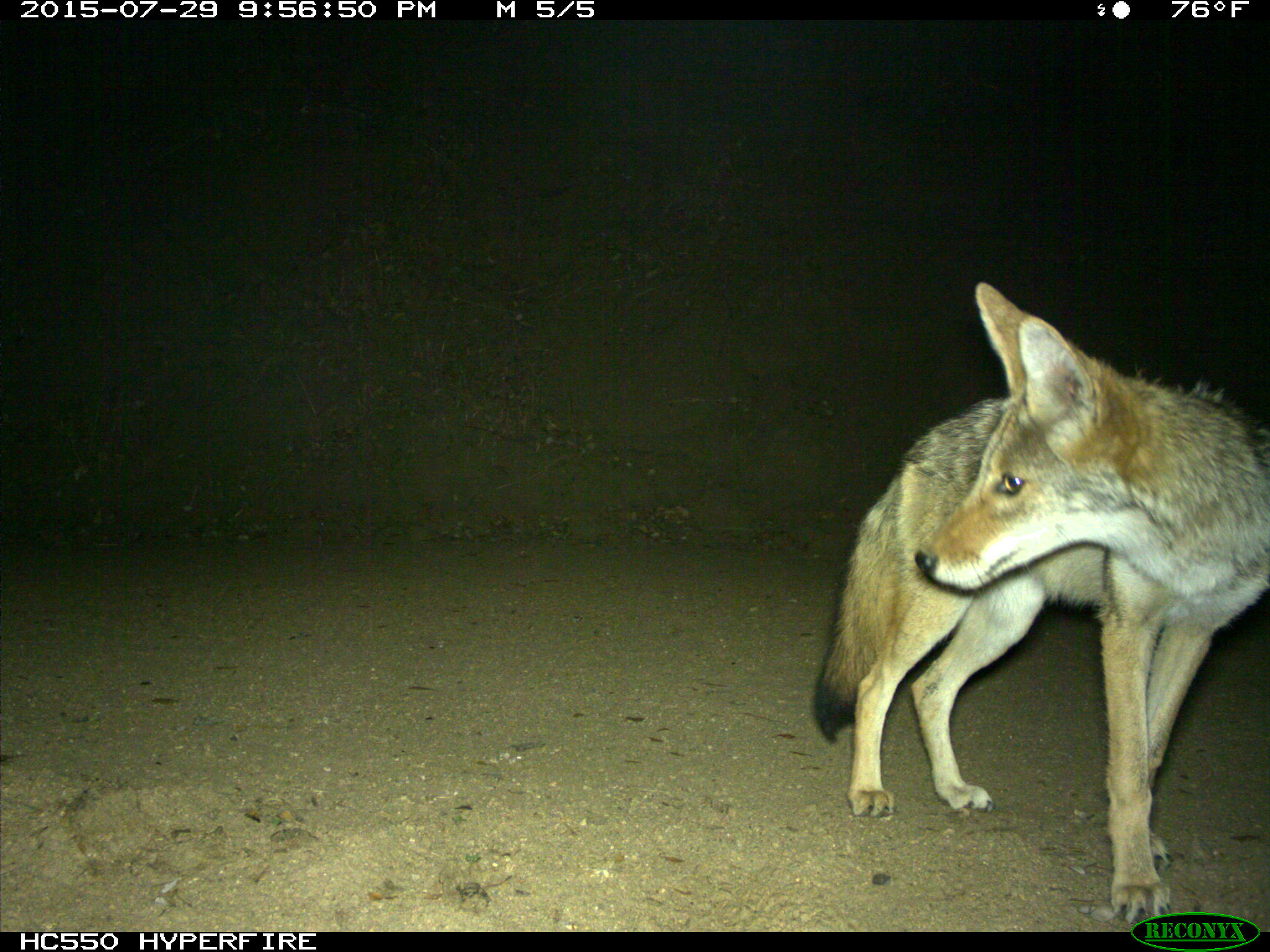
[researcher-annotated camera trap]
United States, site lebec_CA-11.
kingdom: Animalia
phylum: Chordata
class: Mammalia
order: Carnivora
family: Canidae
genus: Canis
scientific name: Canis latrans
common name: coyote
Canis latrans (coyote).